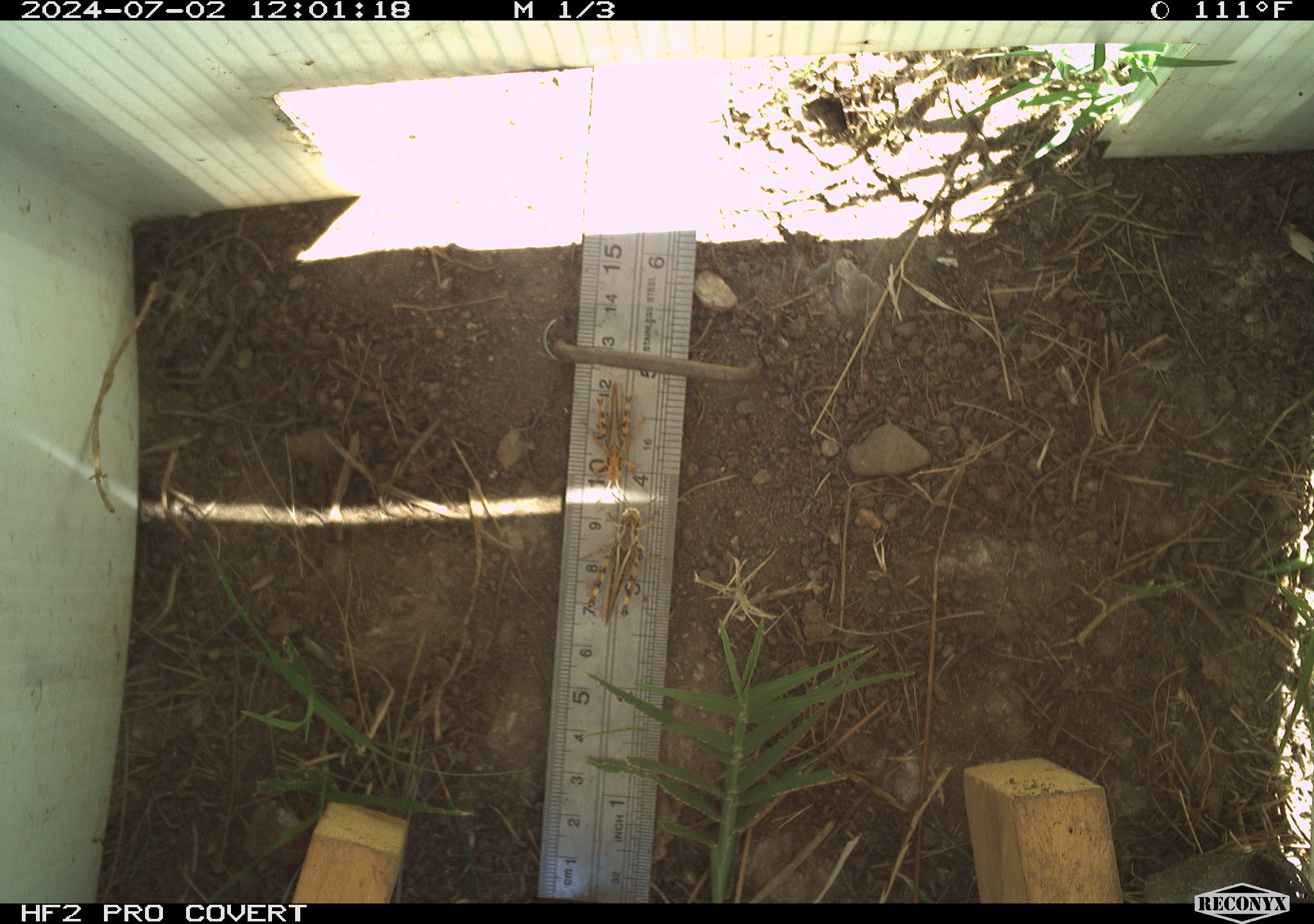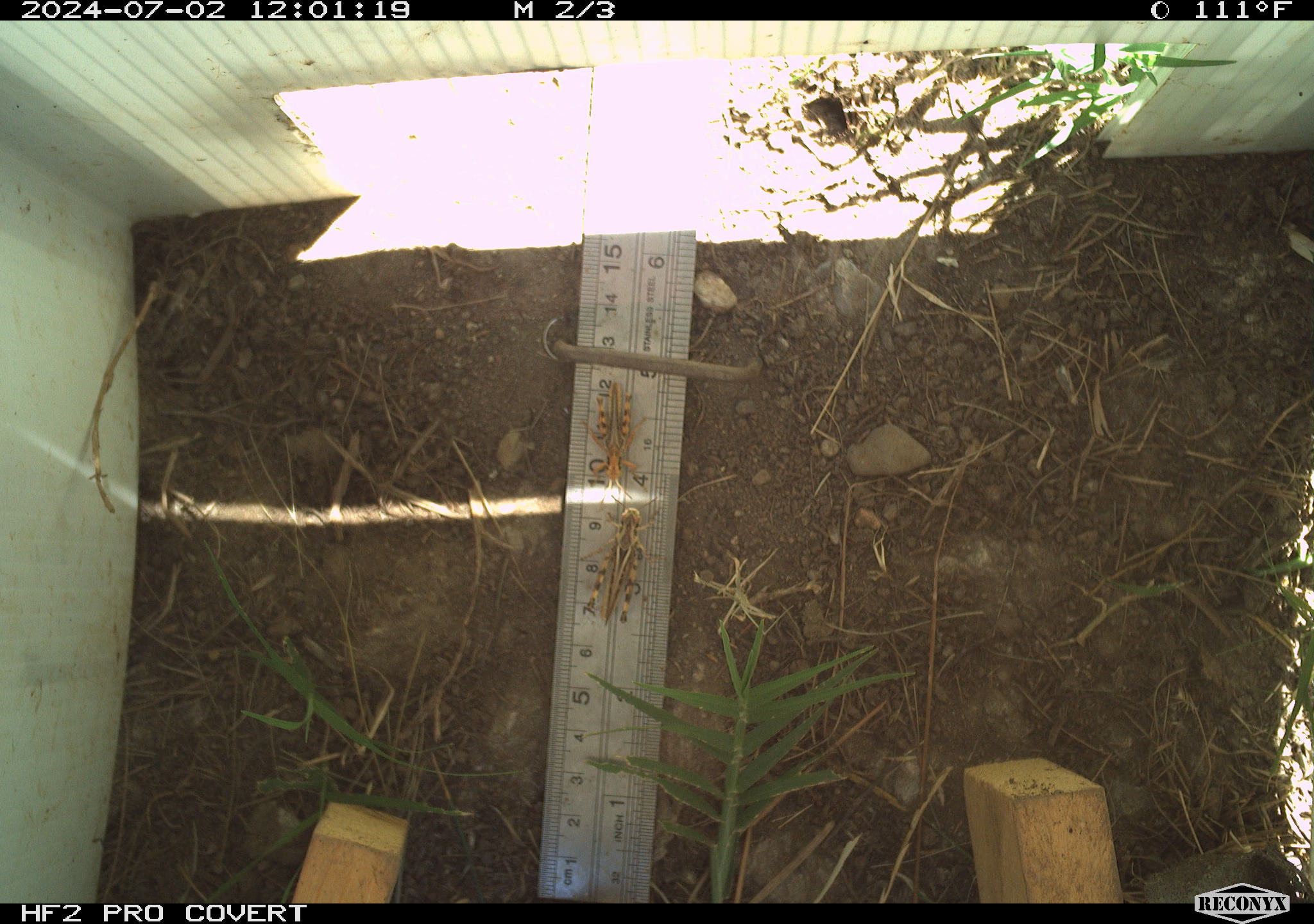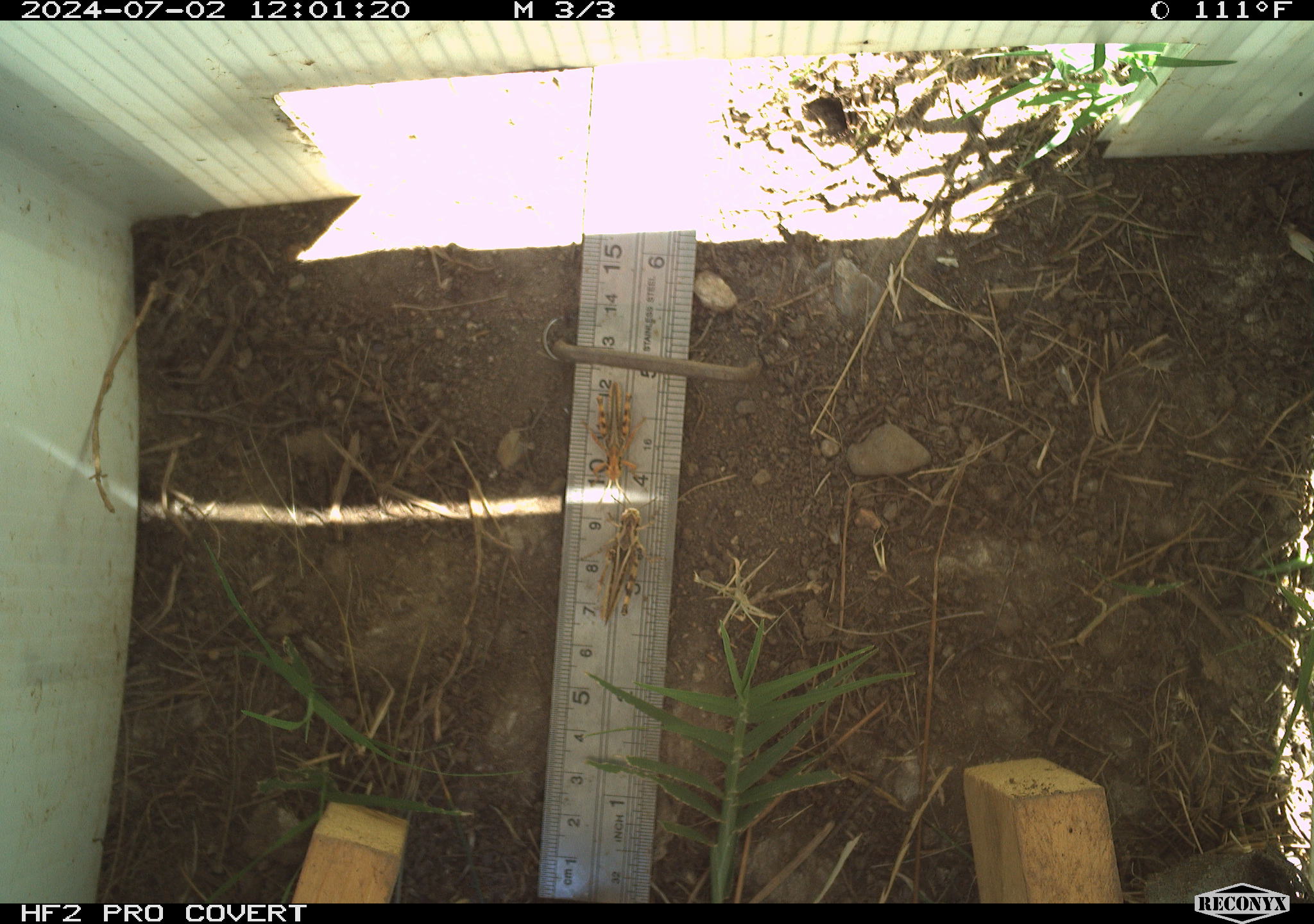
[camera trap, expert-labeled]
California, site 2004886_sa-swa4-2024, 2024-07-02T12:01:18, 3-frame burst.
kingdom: Animalia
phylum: Arthropoda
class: Insecta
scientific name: Insecta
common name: insect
Insect (Insecta).